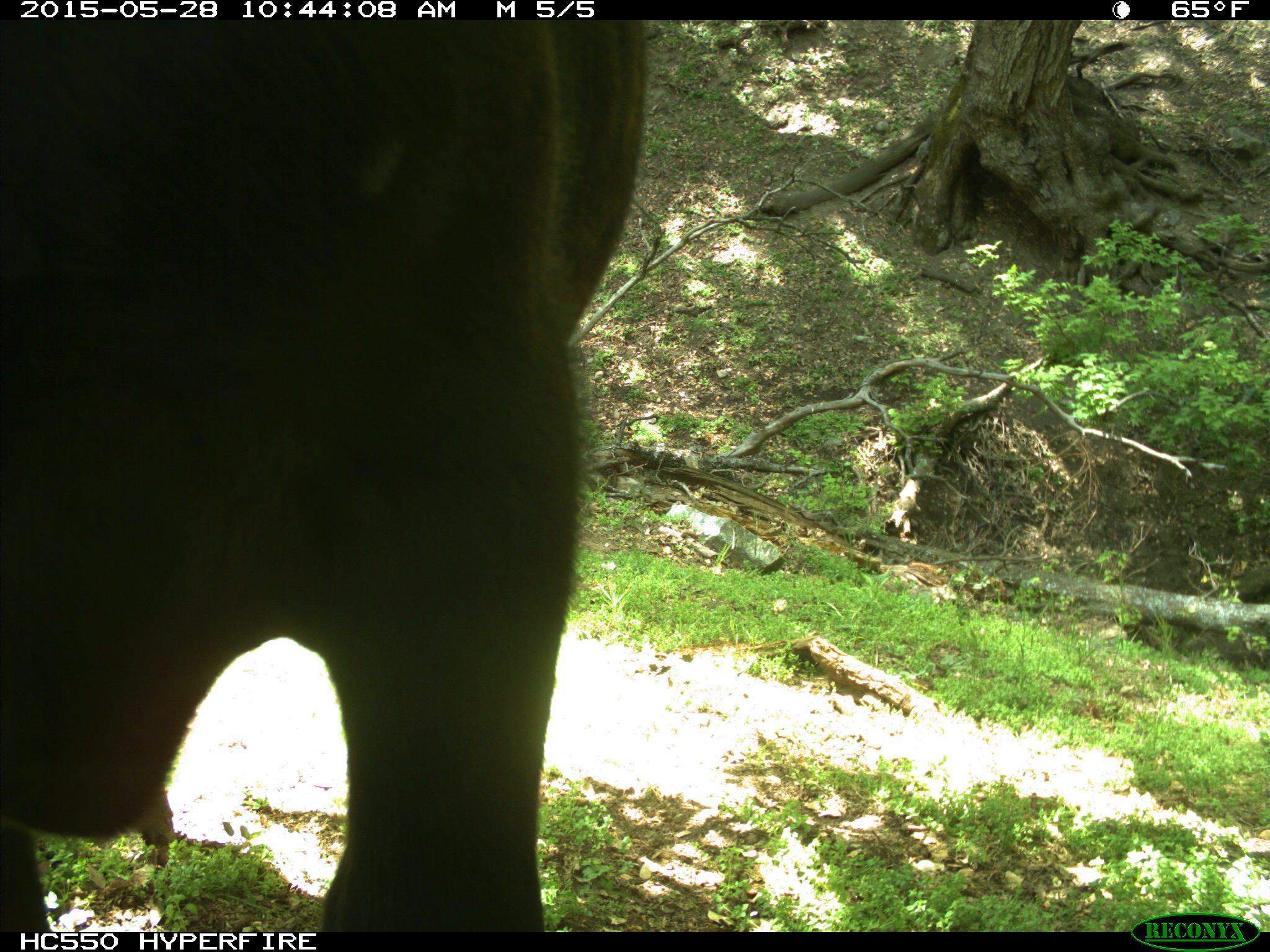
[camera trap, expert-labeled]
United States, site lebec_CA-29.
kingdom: Animalia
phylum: Chordata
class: Mammalia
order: Artiodactyla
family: Bovidae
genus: Bos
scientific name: Bos taurus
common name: domestic cow